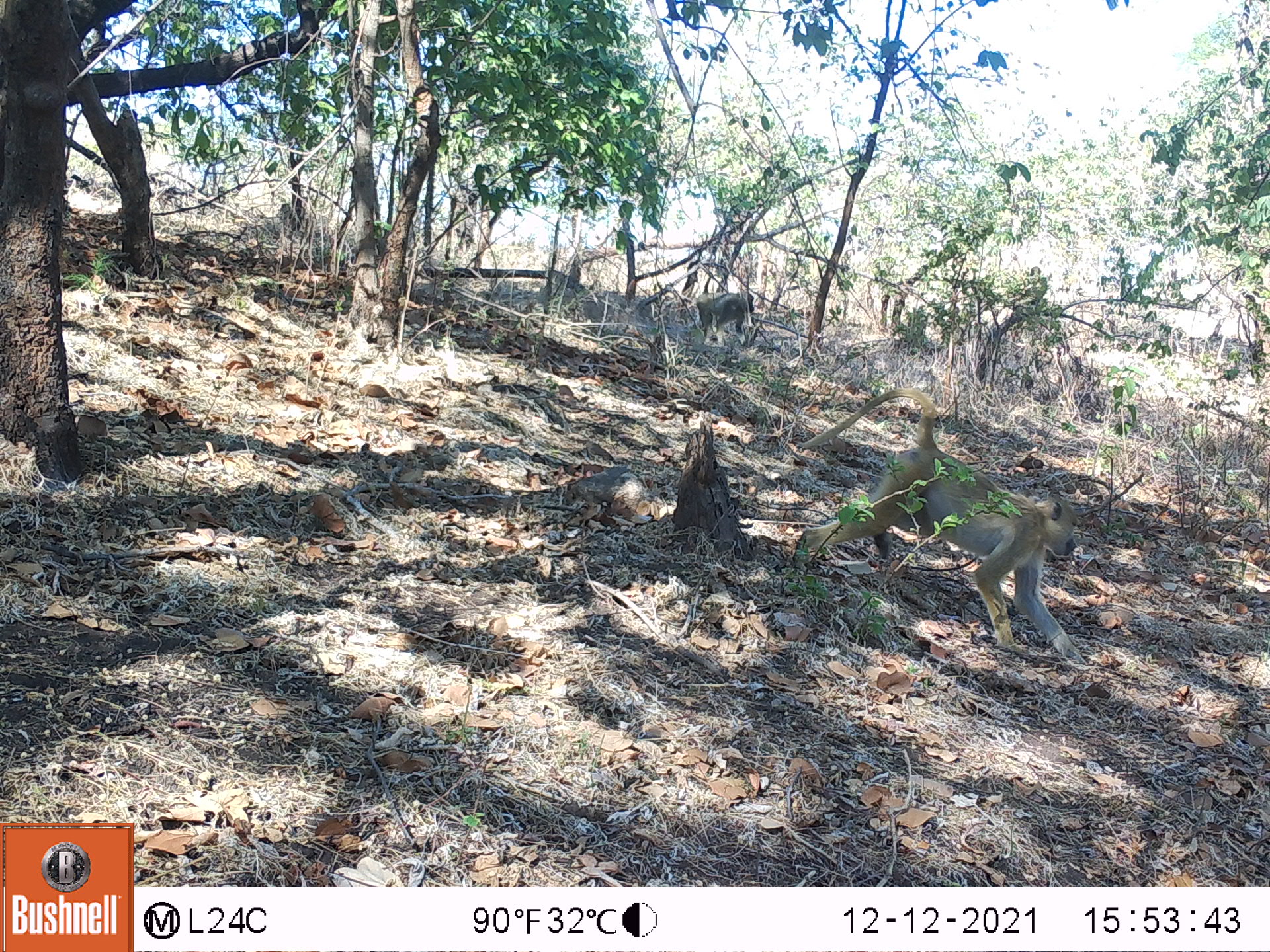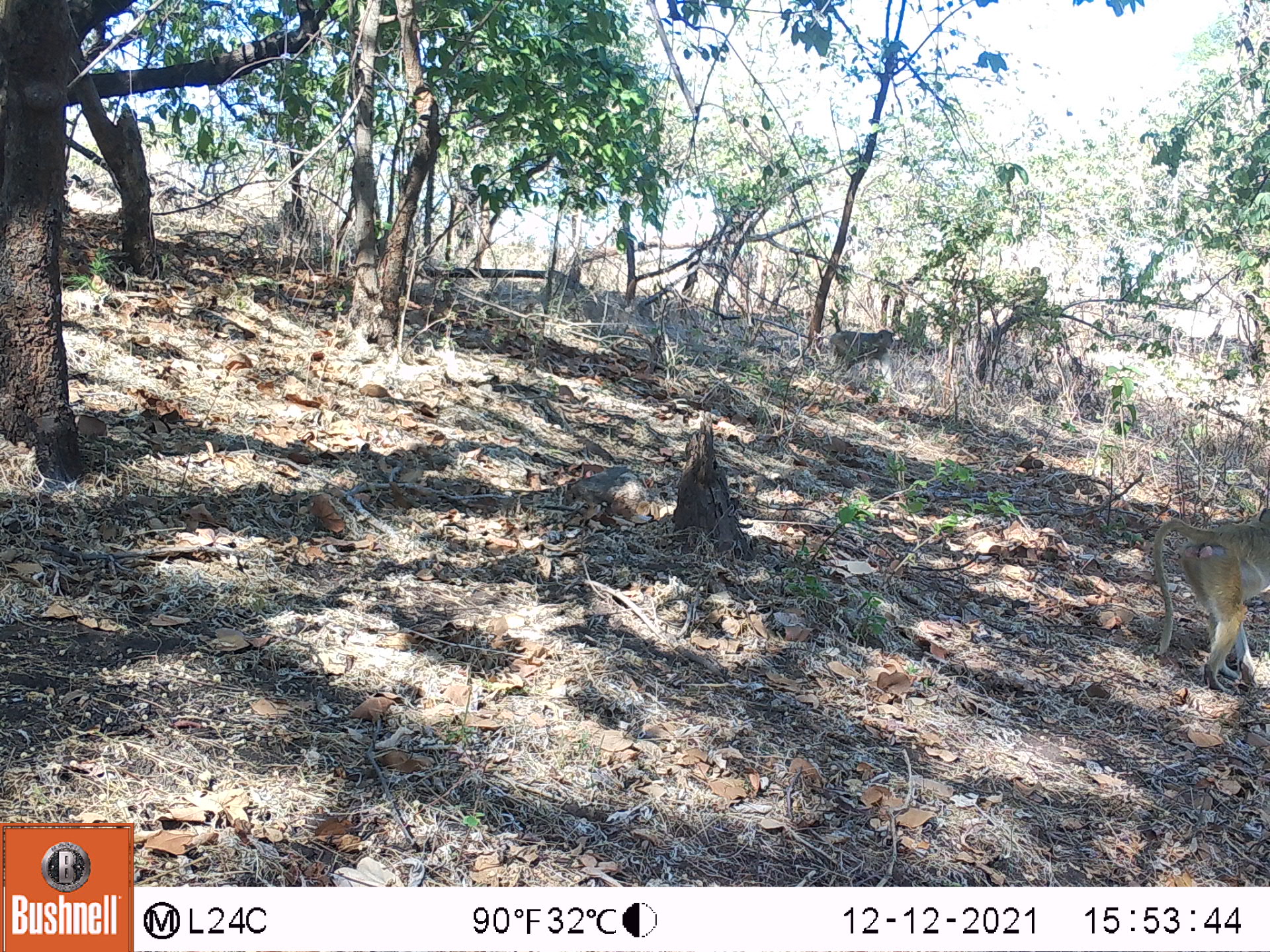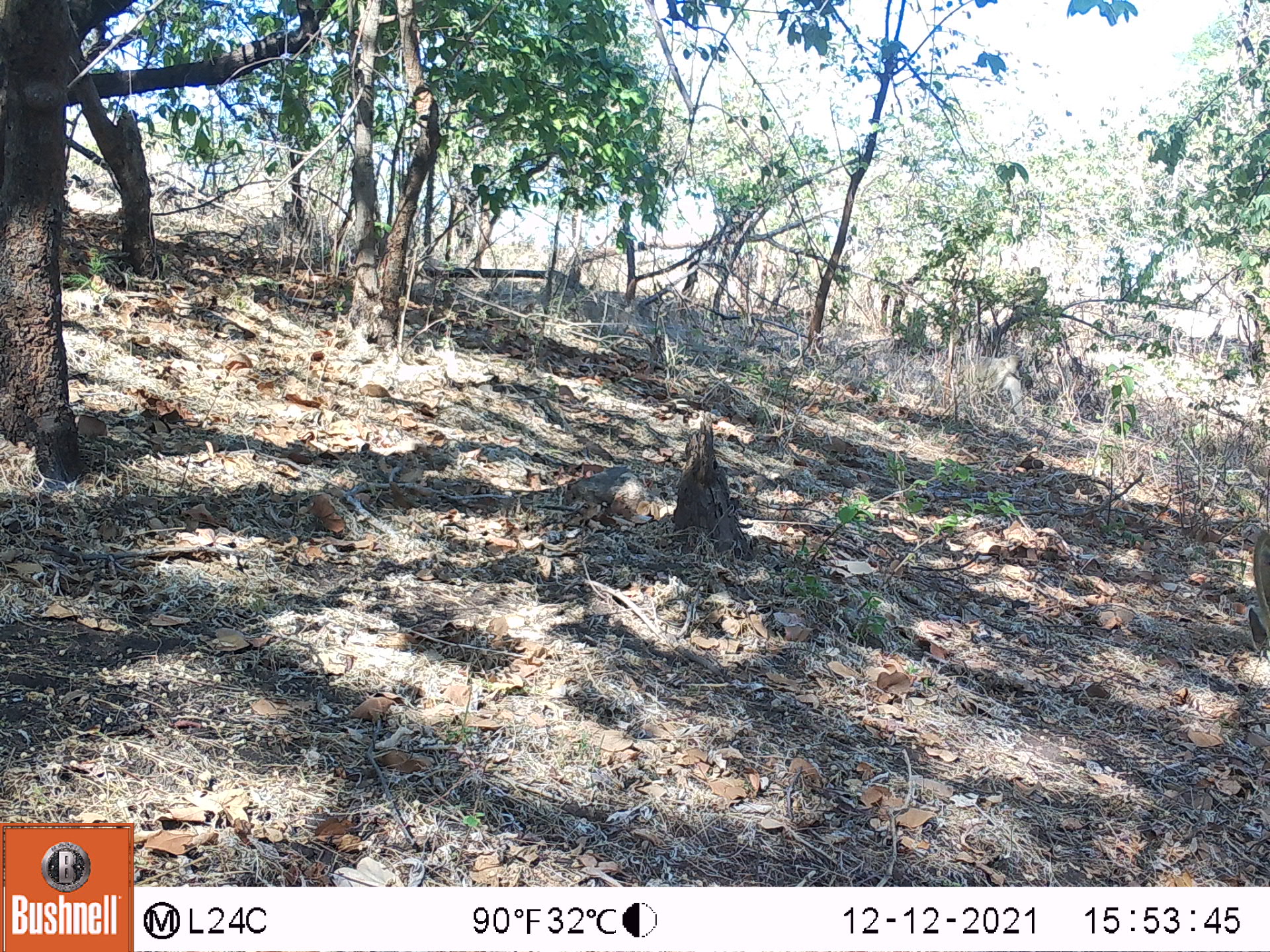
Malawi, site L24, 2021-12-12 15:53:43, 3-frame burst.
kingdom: Animalia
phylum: Chordata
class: Mammalia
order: Primates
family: Cercopithecidae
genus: Papio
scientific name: Papio cynocephalus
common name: yellow baboon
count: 2